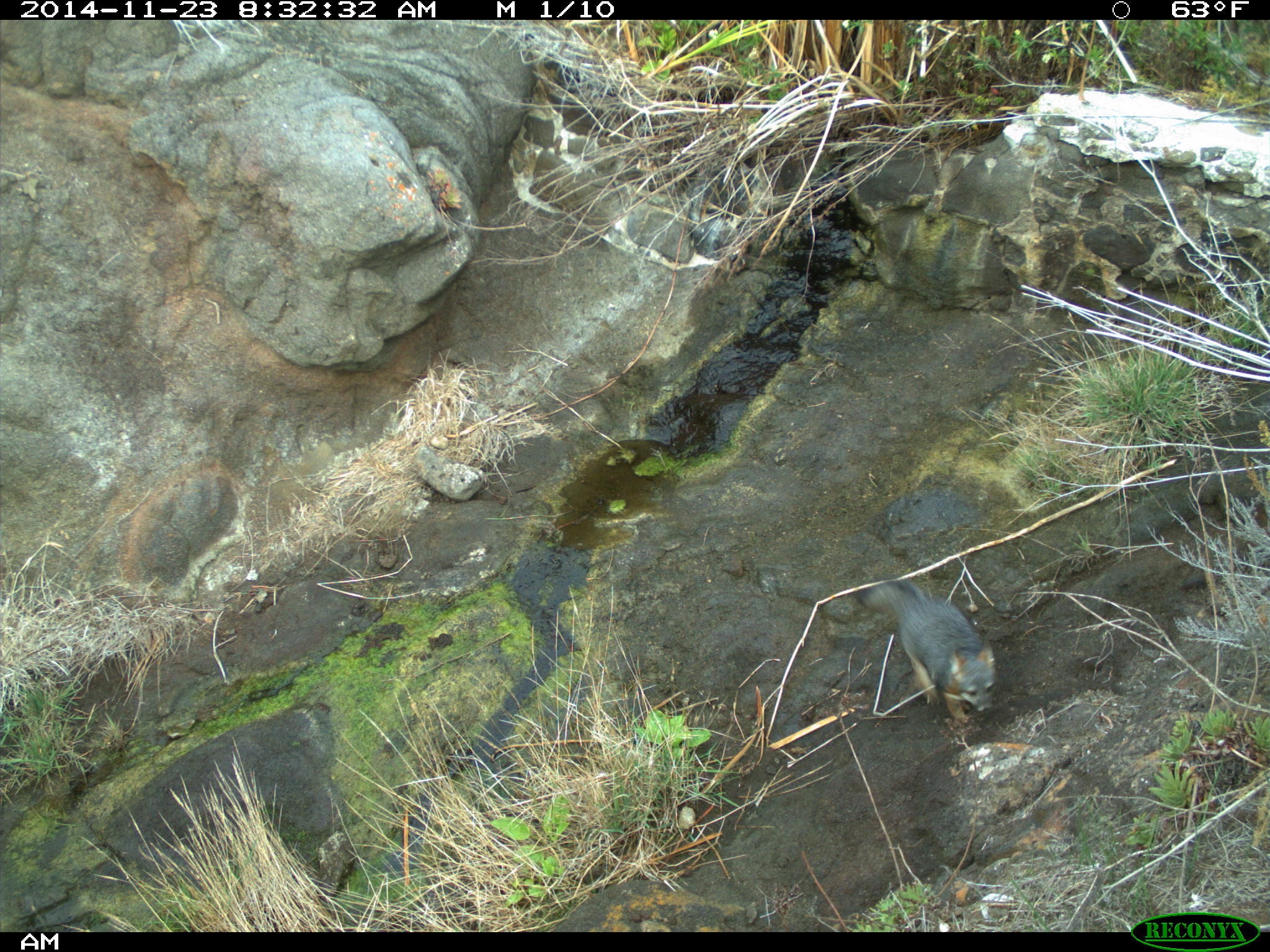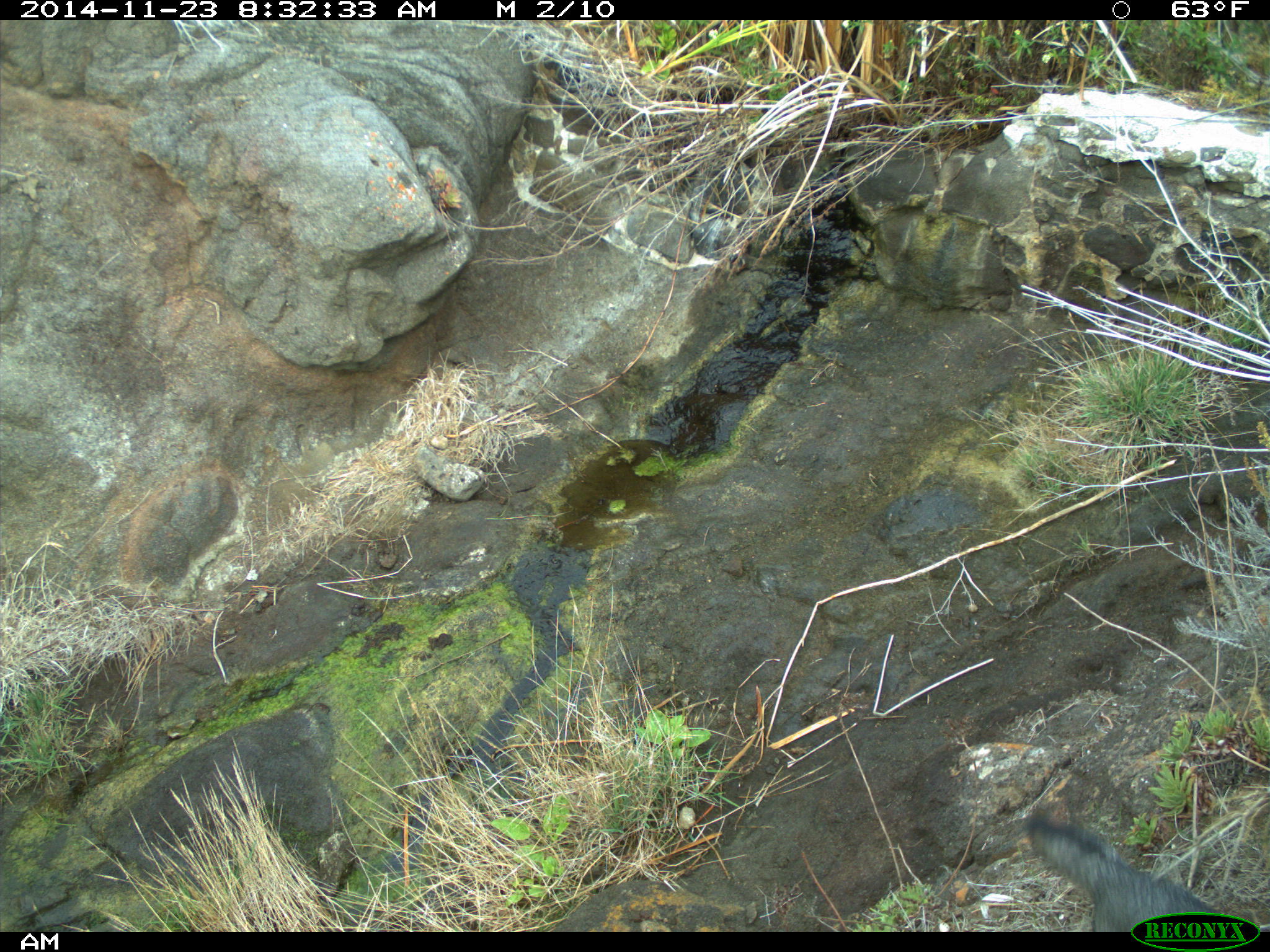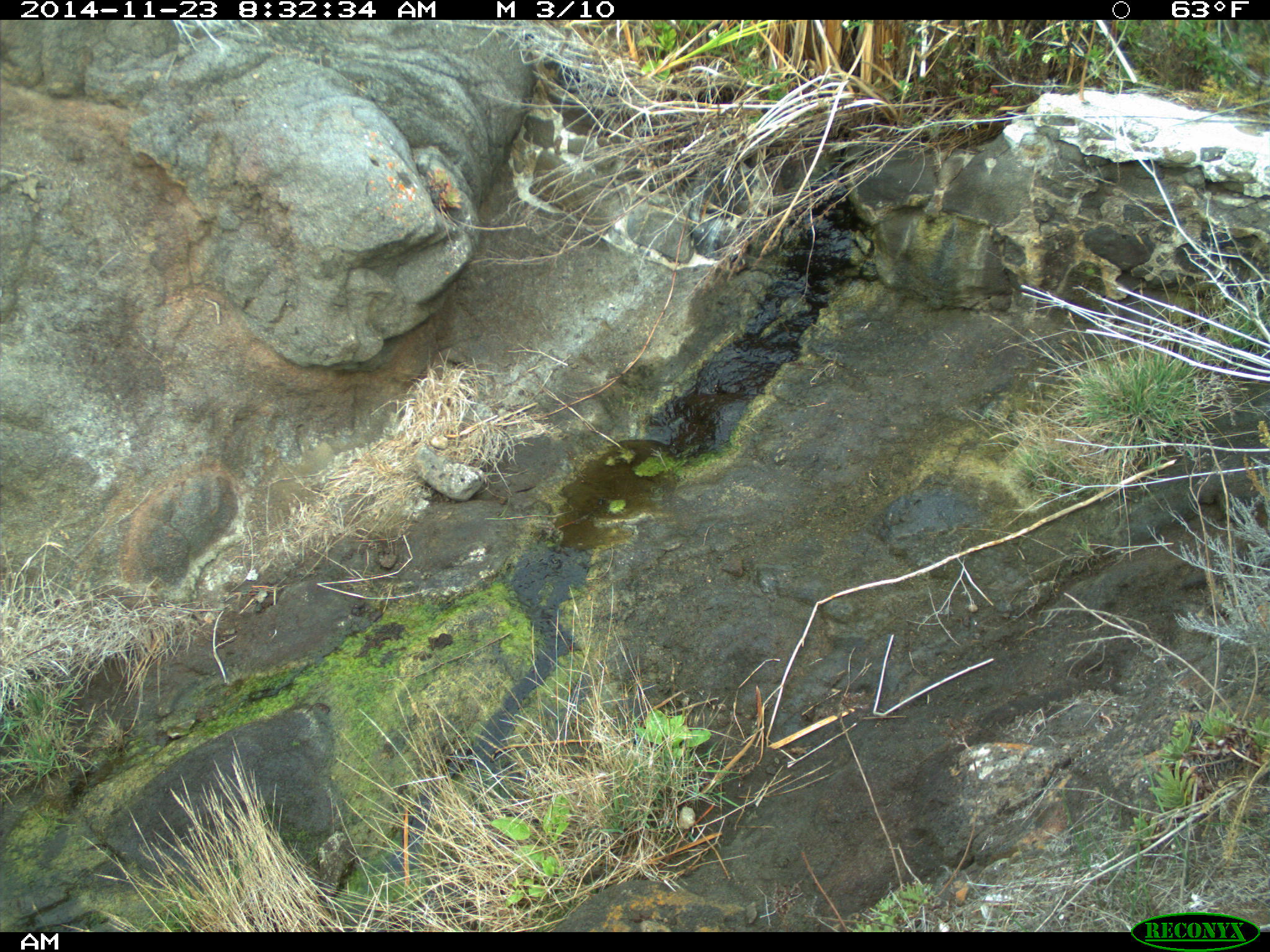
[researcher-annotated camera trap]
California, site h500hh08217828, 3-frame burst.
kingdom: Animalia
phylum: Chordata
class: Mammalia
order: Carnivora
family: Canidae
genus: Urocyon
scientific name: Urocyon littoralis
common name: island fox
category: fox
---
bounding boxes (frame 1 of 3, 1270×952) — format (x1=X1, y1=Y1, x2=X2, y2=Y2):
fox: (x1=851, y1=580, x2=999, y2=727)